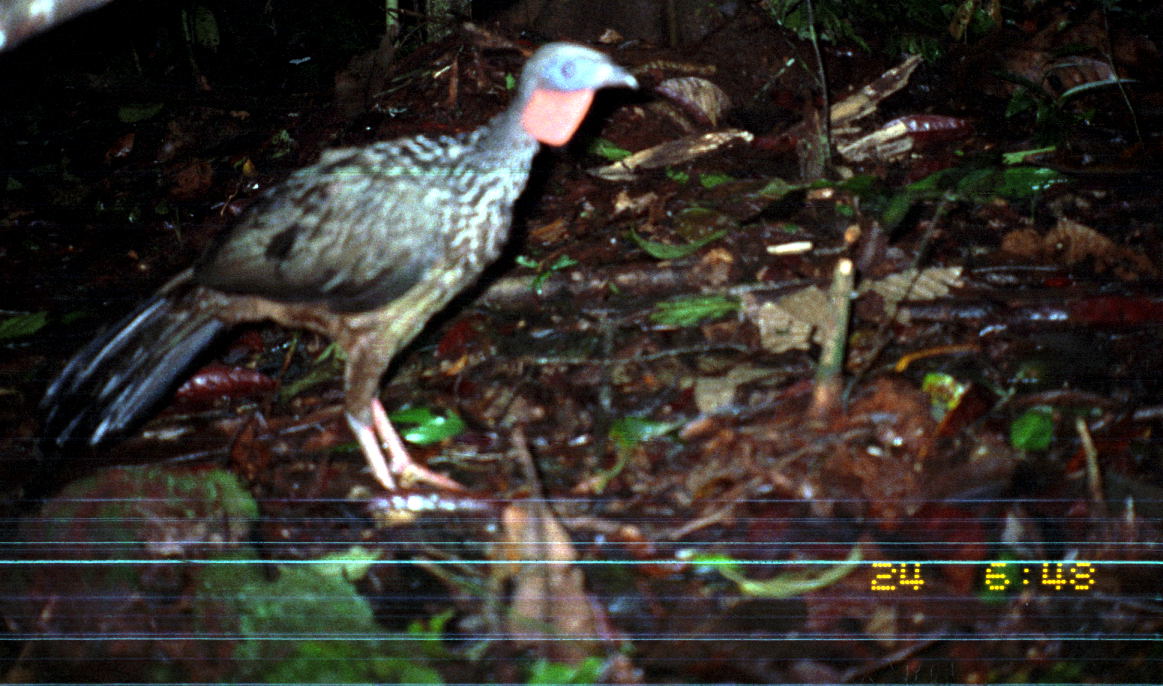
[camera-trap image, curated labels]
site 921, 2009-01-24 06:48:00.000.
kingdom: Animalia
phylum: Chordata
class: Aves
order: Galliformes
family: Cracidae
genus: Penelope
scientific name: Penelope jacquacu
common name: spix's guan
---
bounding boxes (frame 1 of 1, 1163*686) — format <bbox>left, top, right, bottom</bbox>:
penelope jacquacu: <bbox>25, 36, 640, 491</bbox>